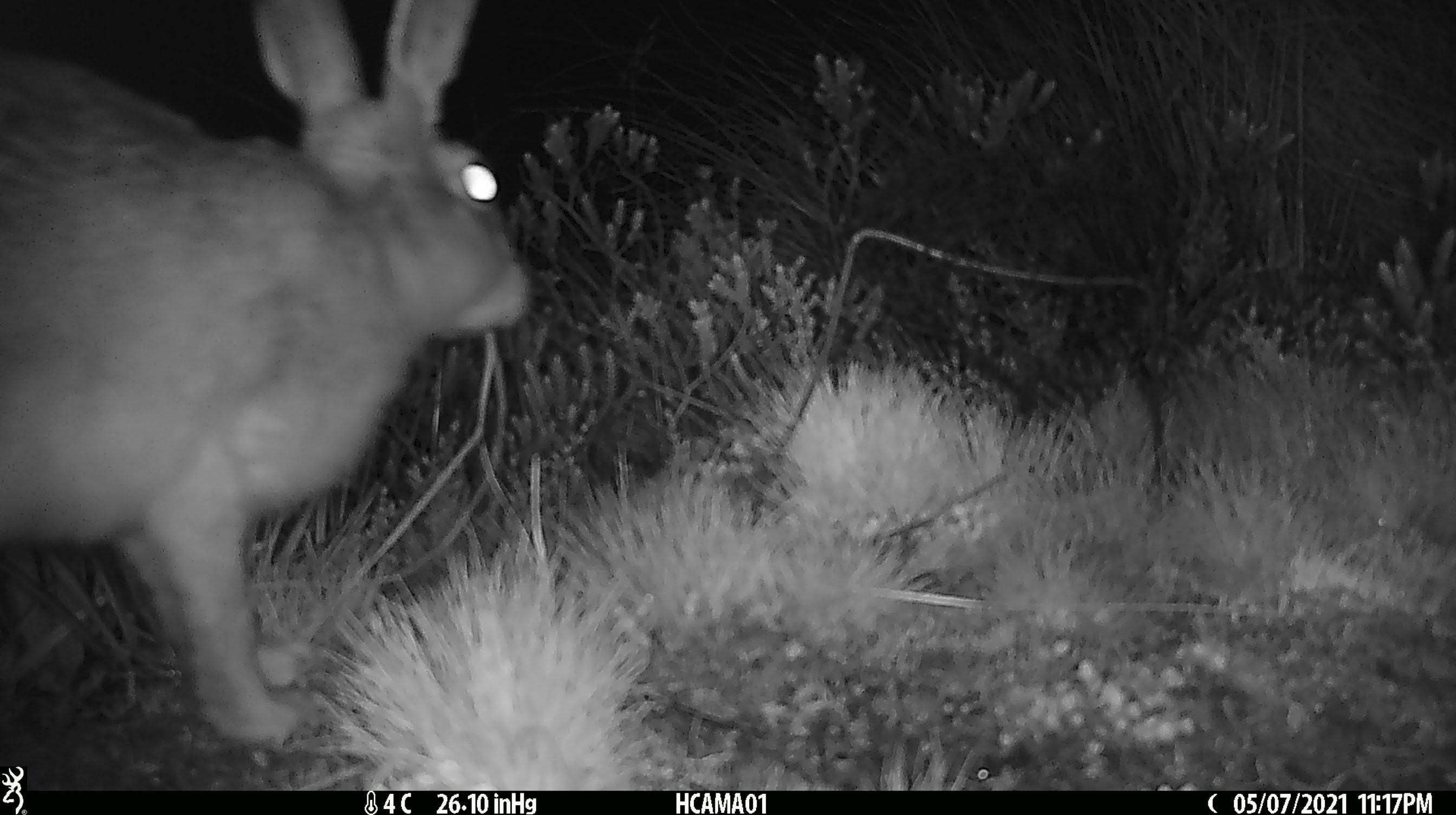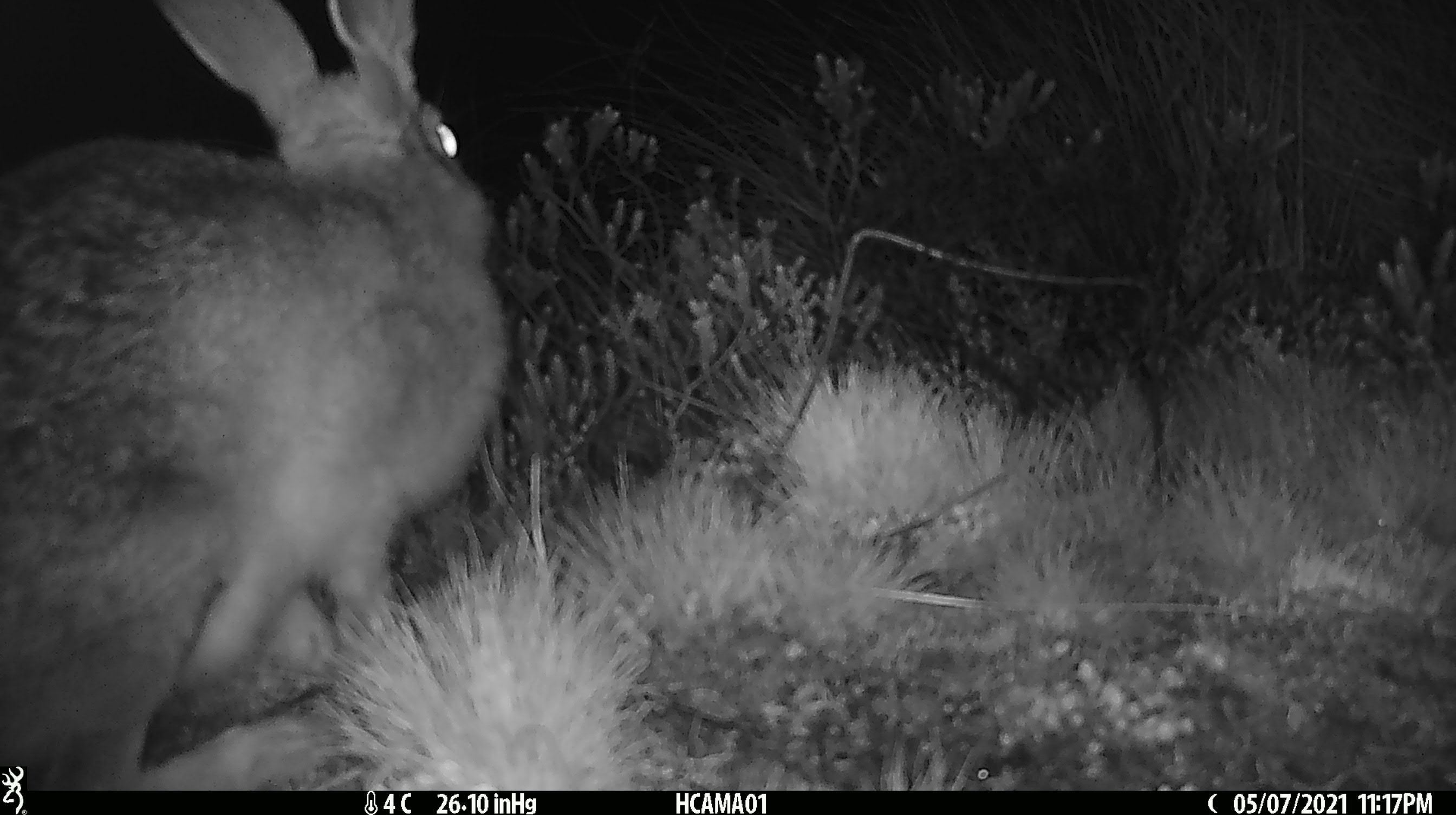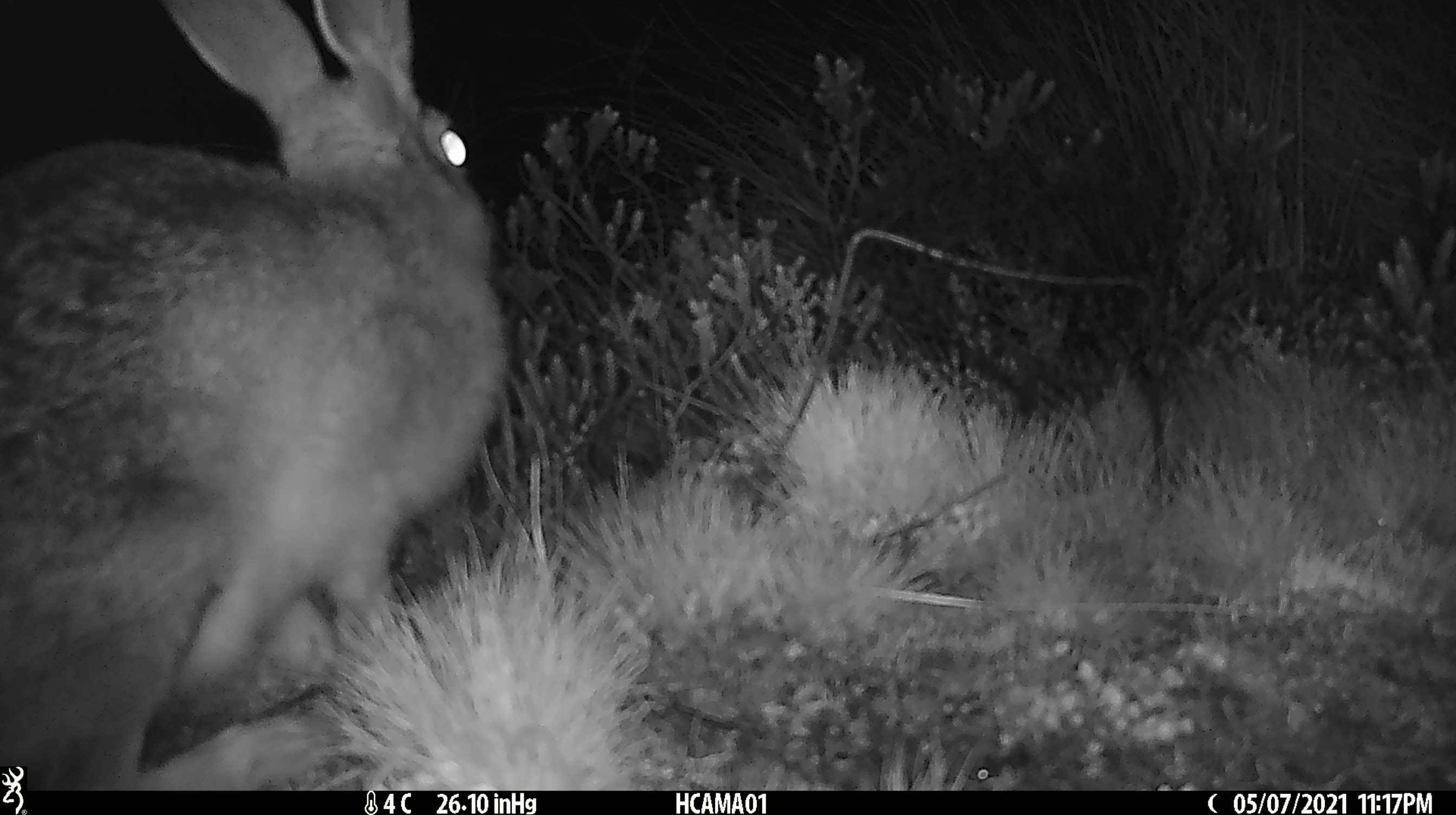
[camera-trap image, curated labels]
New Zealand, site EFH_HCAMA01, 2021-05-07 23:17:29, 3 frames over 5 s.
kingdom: Animalia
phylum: Chordata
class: Mammalia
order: Lagomorpha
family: Leporidae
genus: Lepus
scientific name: Lepus europaeus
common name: brown hare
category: hare